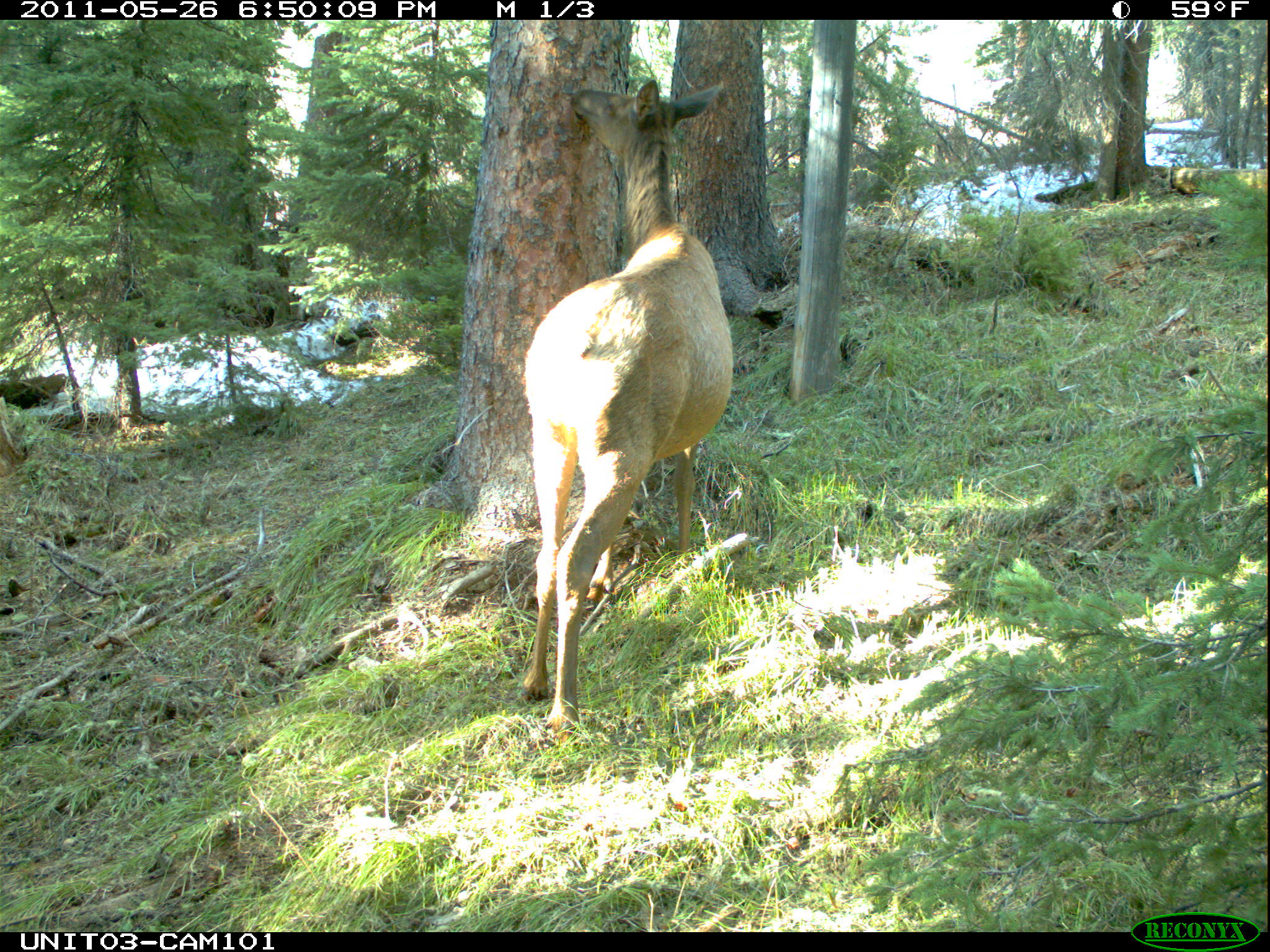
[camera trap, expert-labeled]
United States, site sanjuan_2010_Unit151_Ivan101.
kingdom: Animalia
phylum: Chordata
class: Mammalia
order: Artiodactyla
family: Cervidae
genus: Cervus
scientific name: Cervus elaphus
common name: red deer